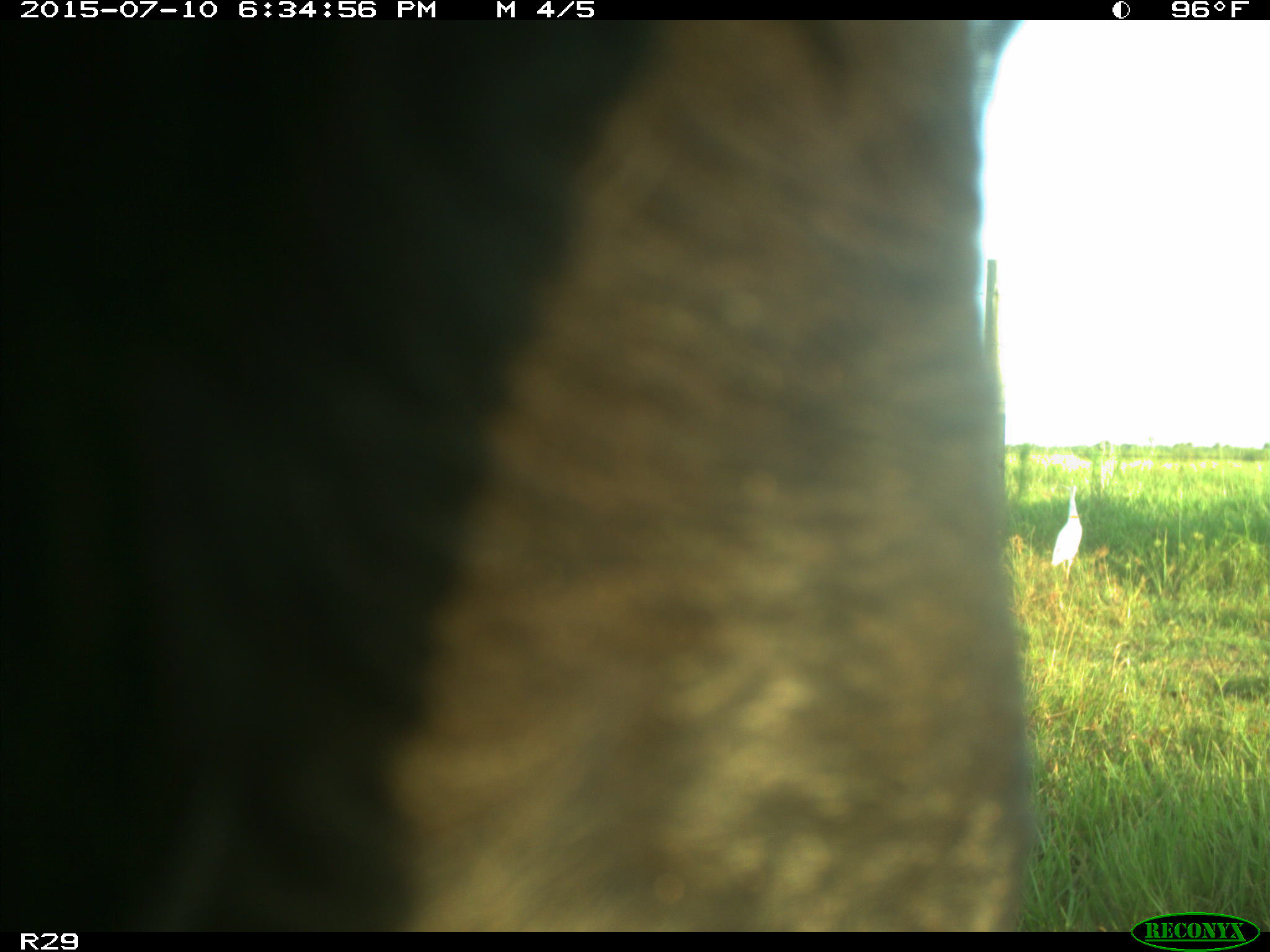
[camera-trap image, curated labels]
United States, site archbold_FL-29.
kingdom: Animalia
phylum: Chordata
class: Mammalia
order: Artiodactyla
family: Bovidae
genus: Bos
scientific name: Bos taurus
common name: domestic cow